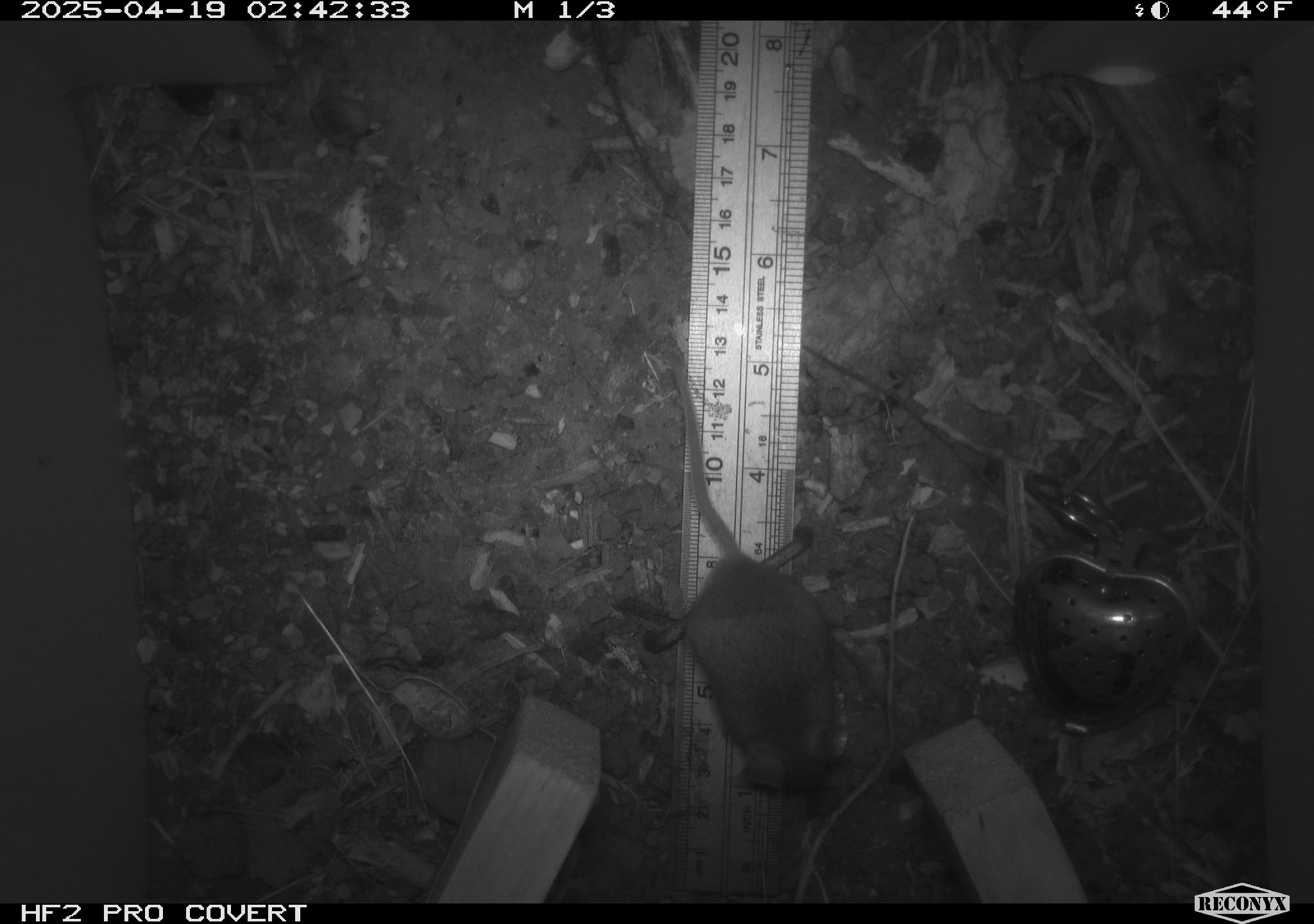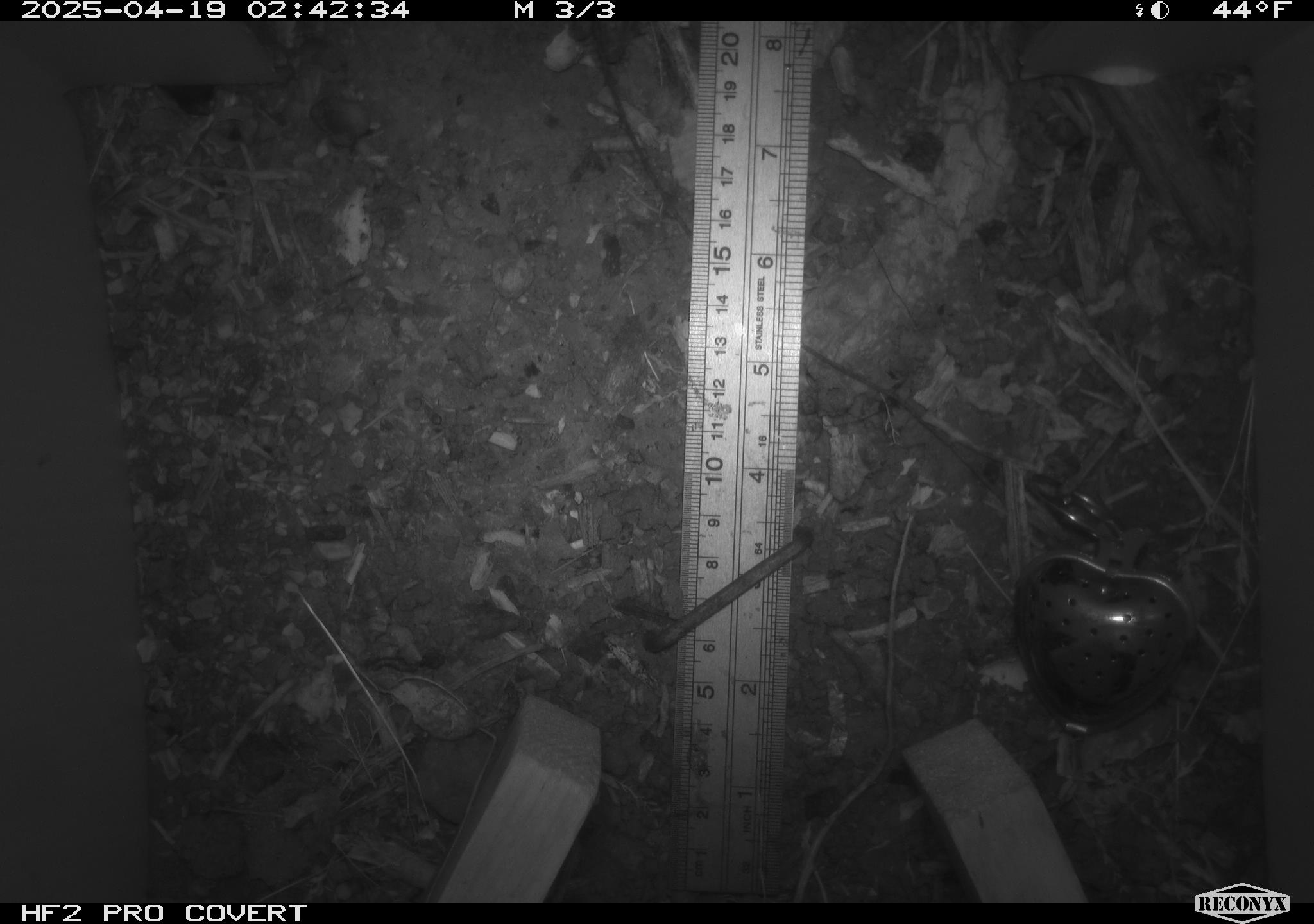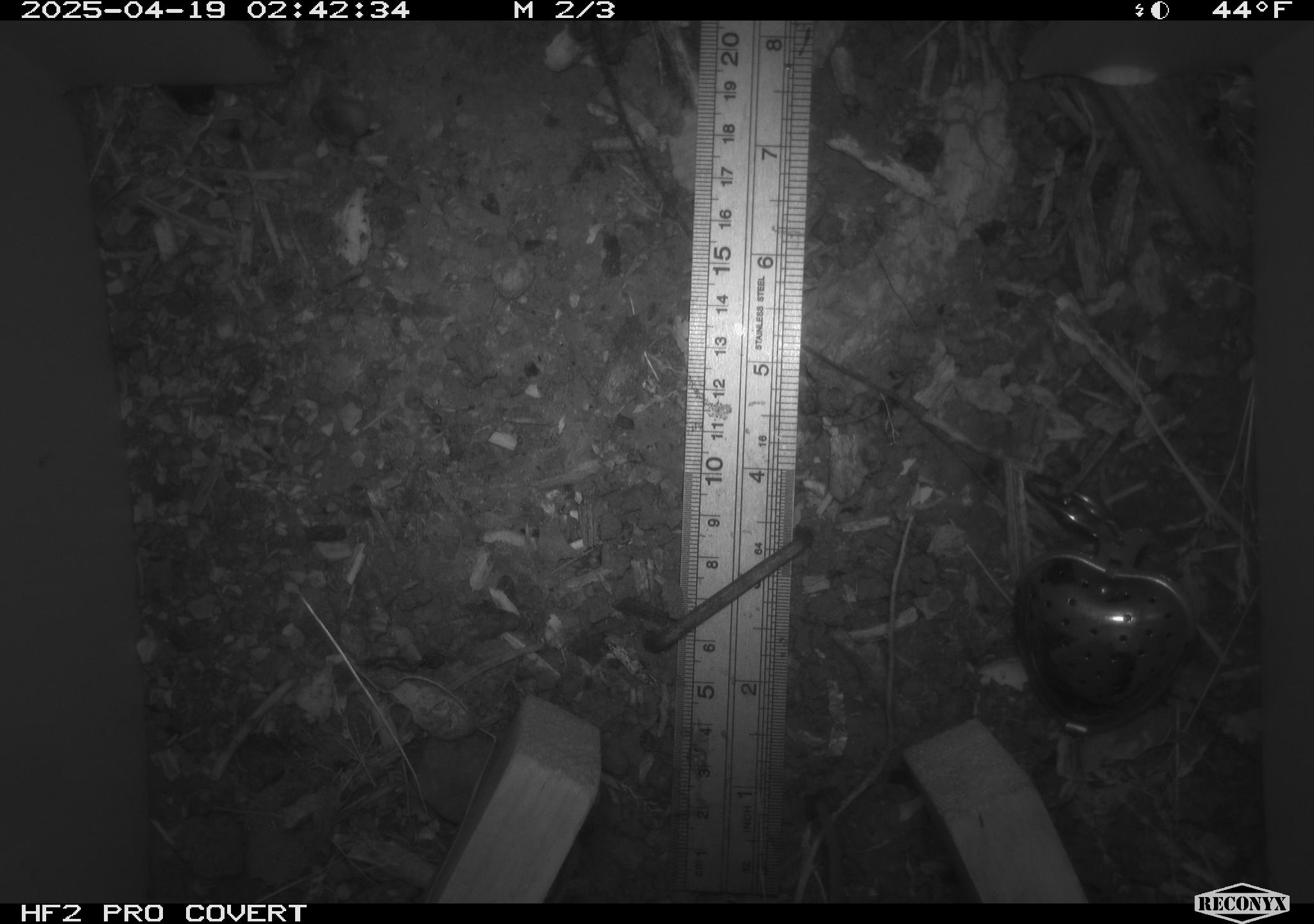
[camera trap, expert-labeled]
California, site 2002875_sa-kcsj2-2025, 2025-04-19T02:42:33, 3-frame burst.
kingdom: Animalia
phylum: Chordata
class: Mammalia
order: Rodentia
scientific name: Rodentia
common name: rodent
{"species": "rodent (Rodentia)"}